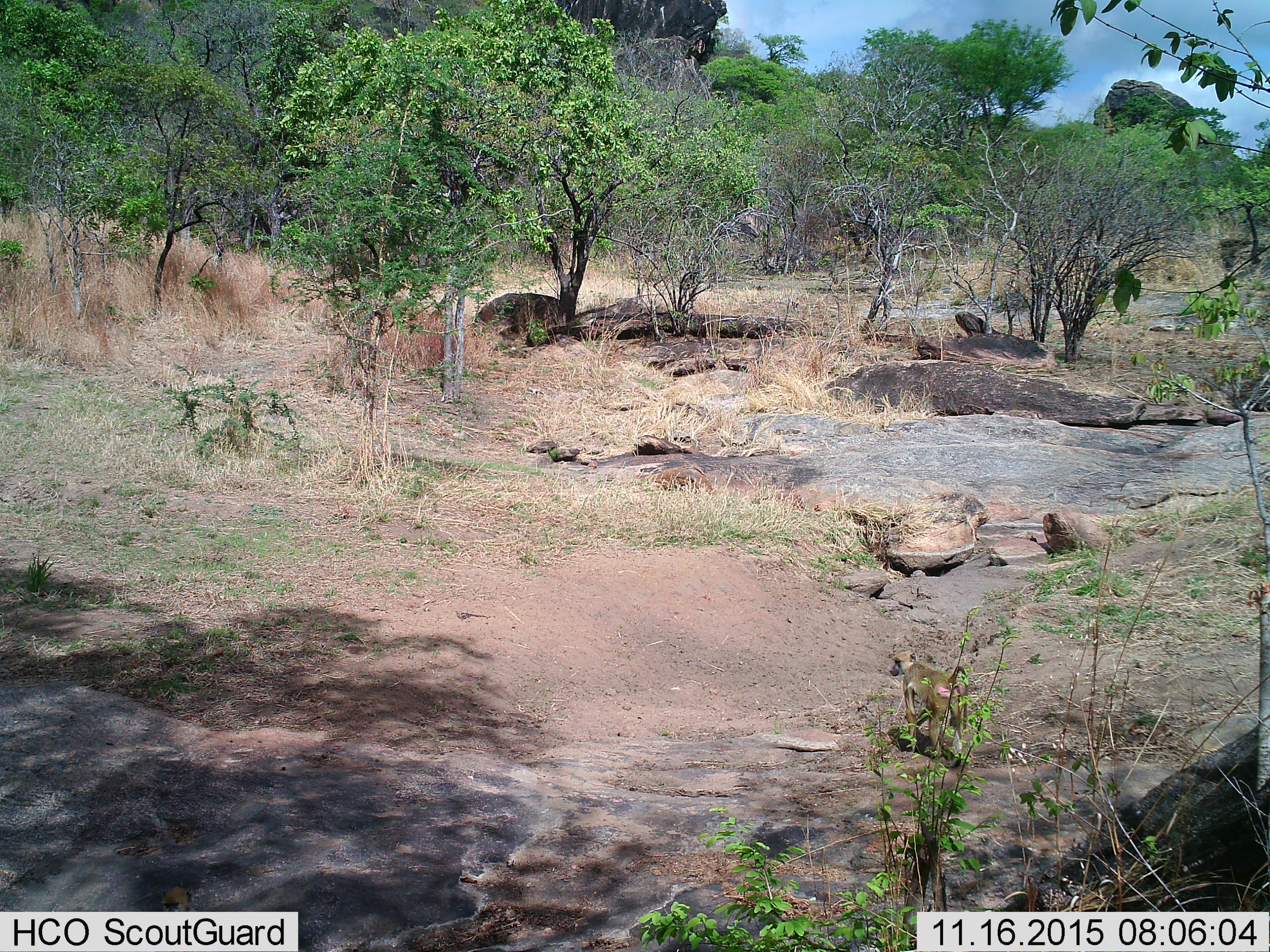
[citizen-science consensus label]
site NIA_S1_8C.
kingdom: Animalia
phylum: Chordata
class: Mammalia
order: Primates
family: Cercopithecidae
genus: Papio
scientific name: Papio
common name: baboon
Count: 1.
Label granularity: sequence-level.